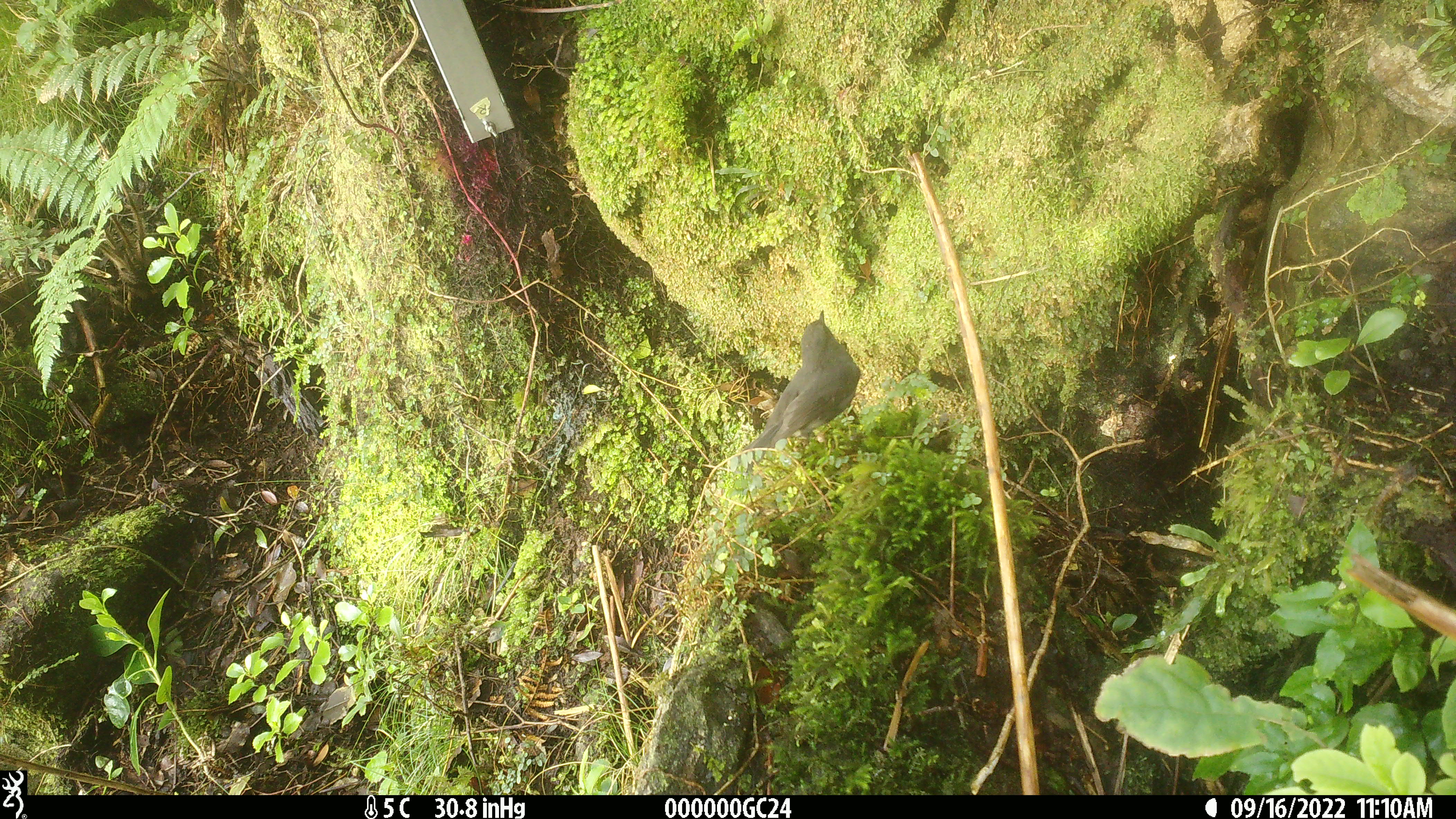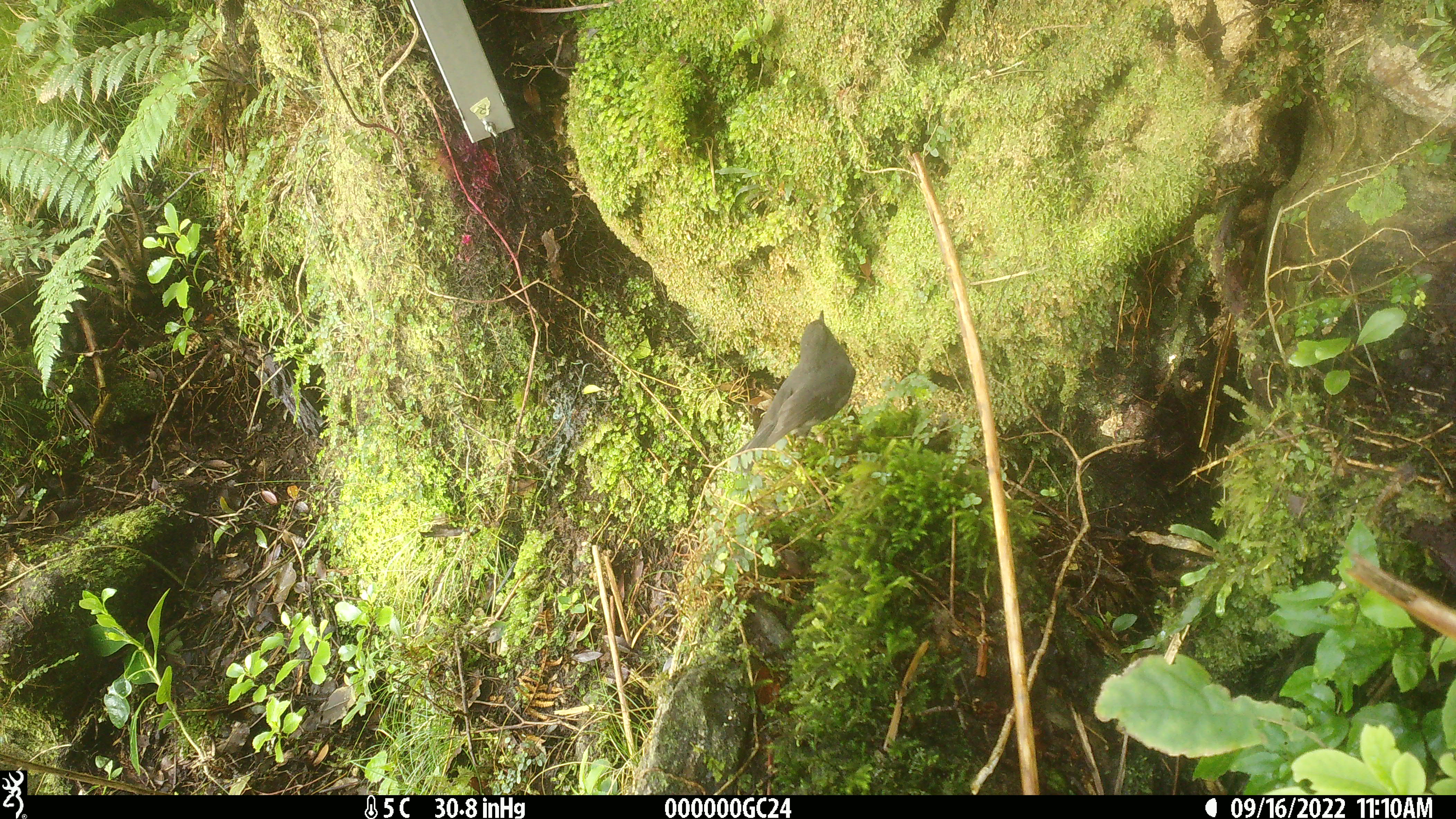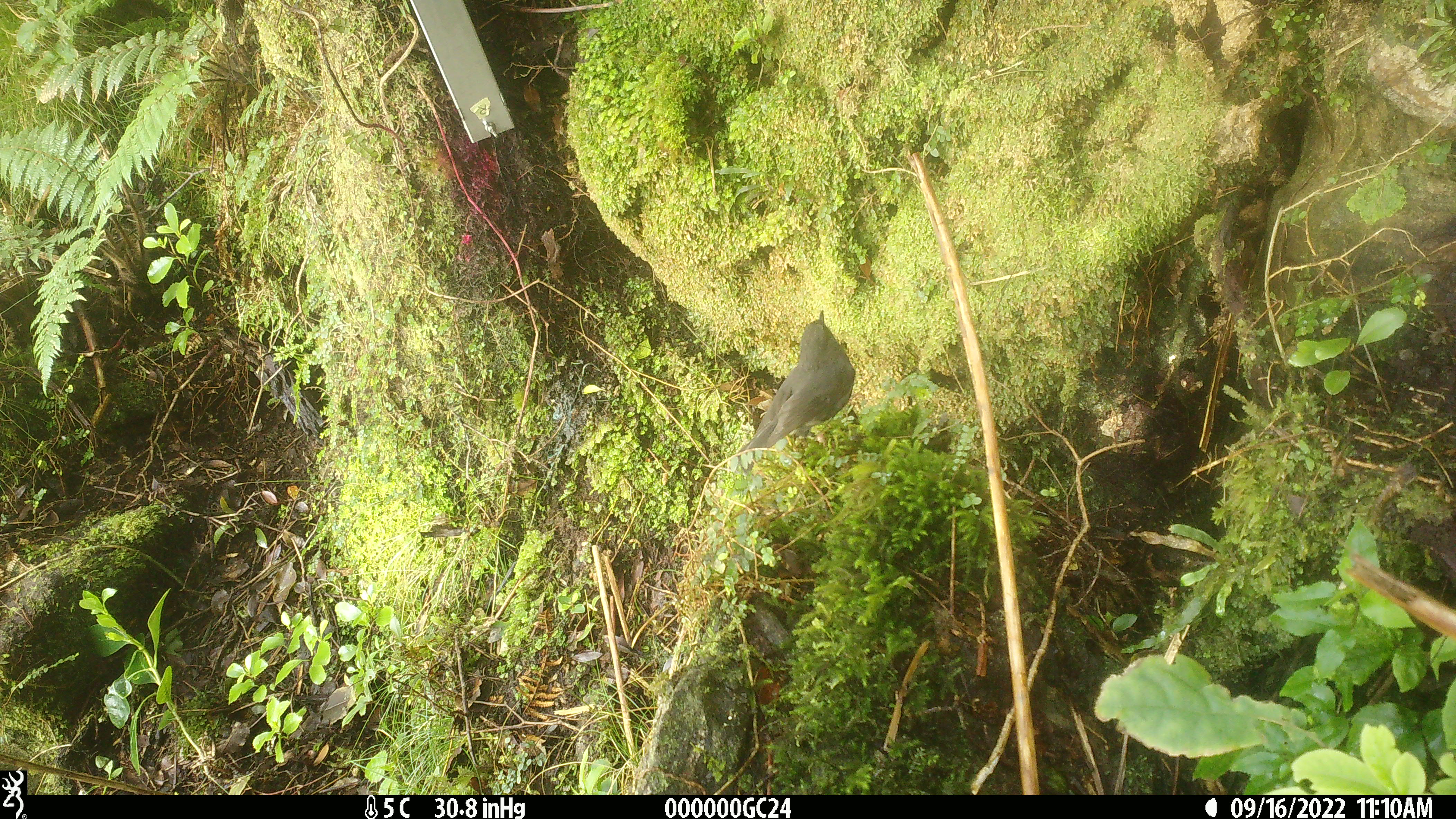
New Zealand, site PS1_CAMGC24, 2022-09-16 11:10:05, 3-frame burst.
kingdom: Animalia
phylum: Chordata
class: Aves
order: Passeriformes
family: Petroicidae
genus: Petroica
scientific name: Petroica australis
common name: new zealand robin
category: robin